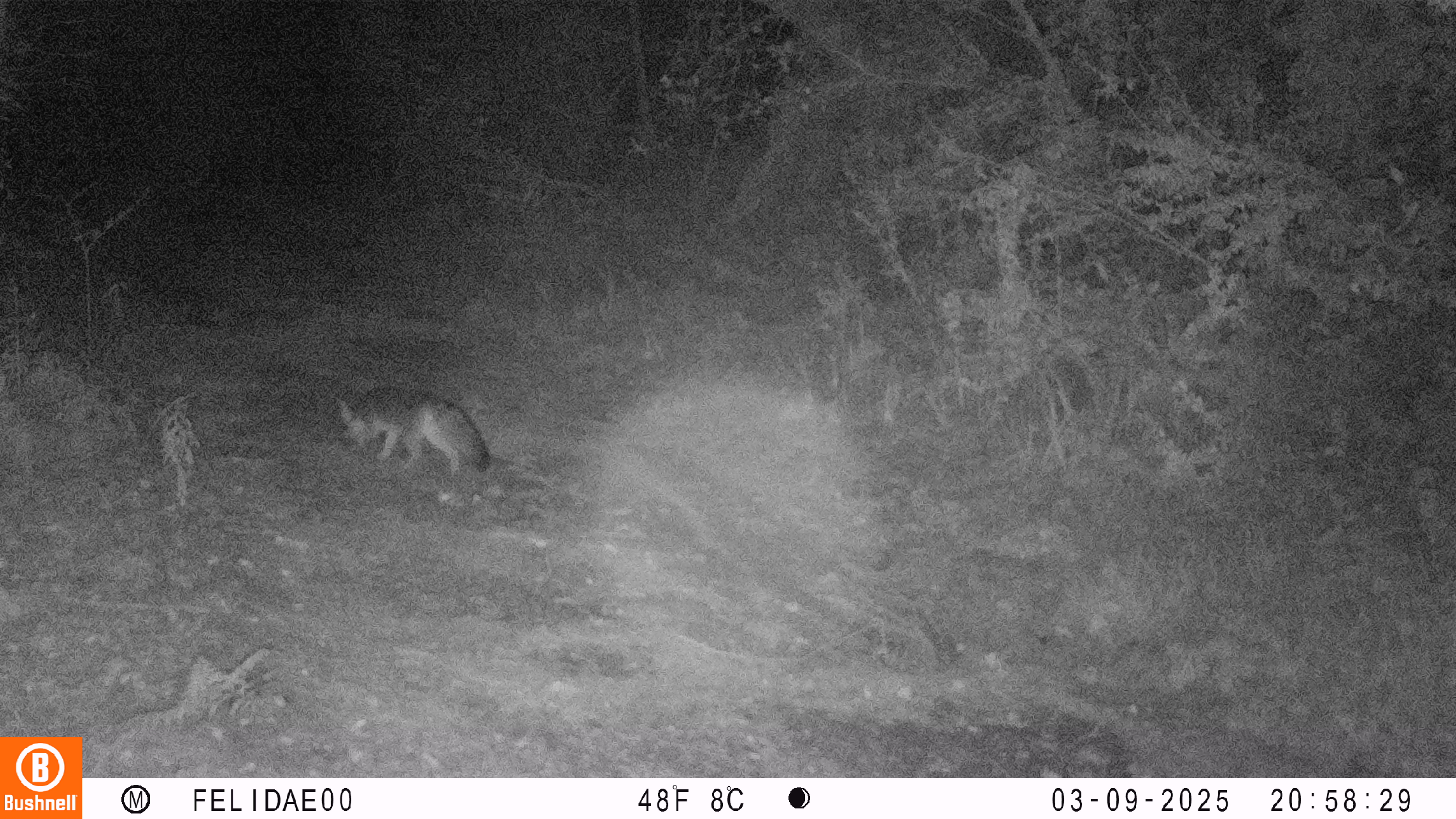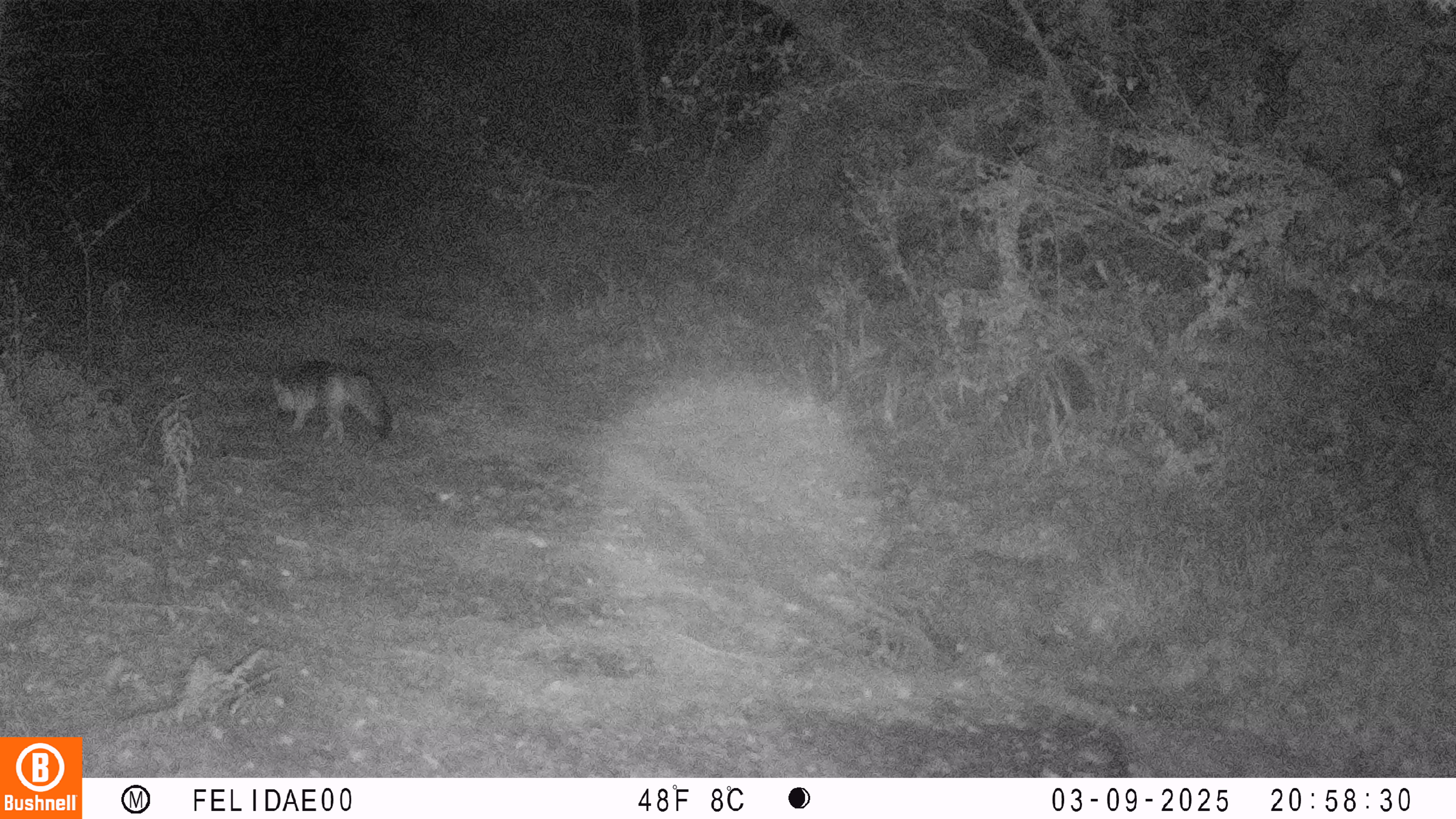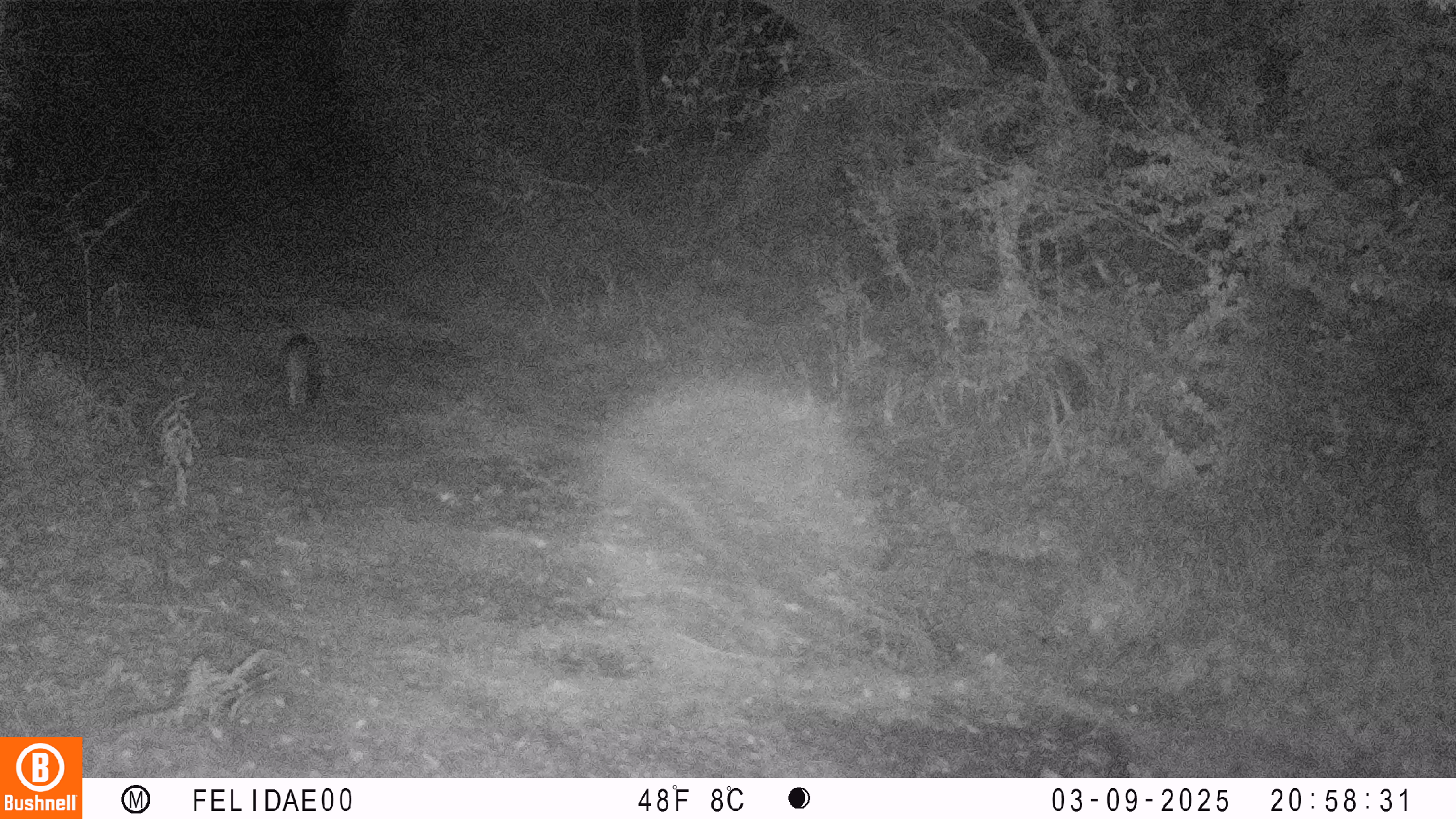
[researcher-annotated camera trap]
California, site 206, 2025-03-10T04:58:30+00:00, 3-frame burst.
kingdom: Animalia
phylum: Chordata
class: Mammalia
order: Carnivora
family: Canidae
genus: Urocyon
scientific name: Urocyon cinereoargenteus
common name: gray fox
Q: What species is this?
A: Gray fox (Urocyon cinereoargenteus).